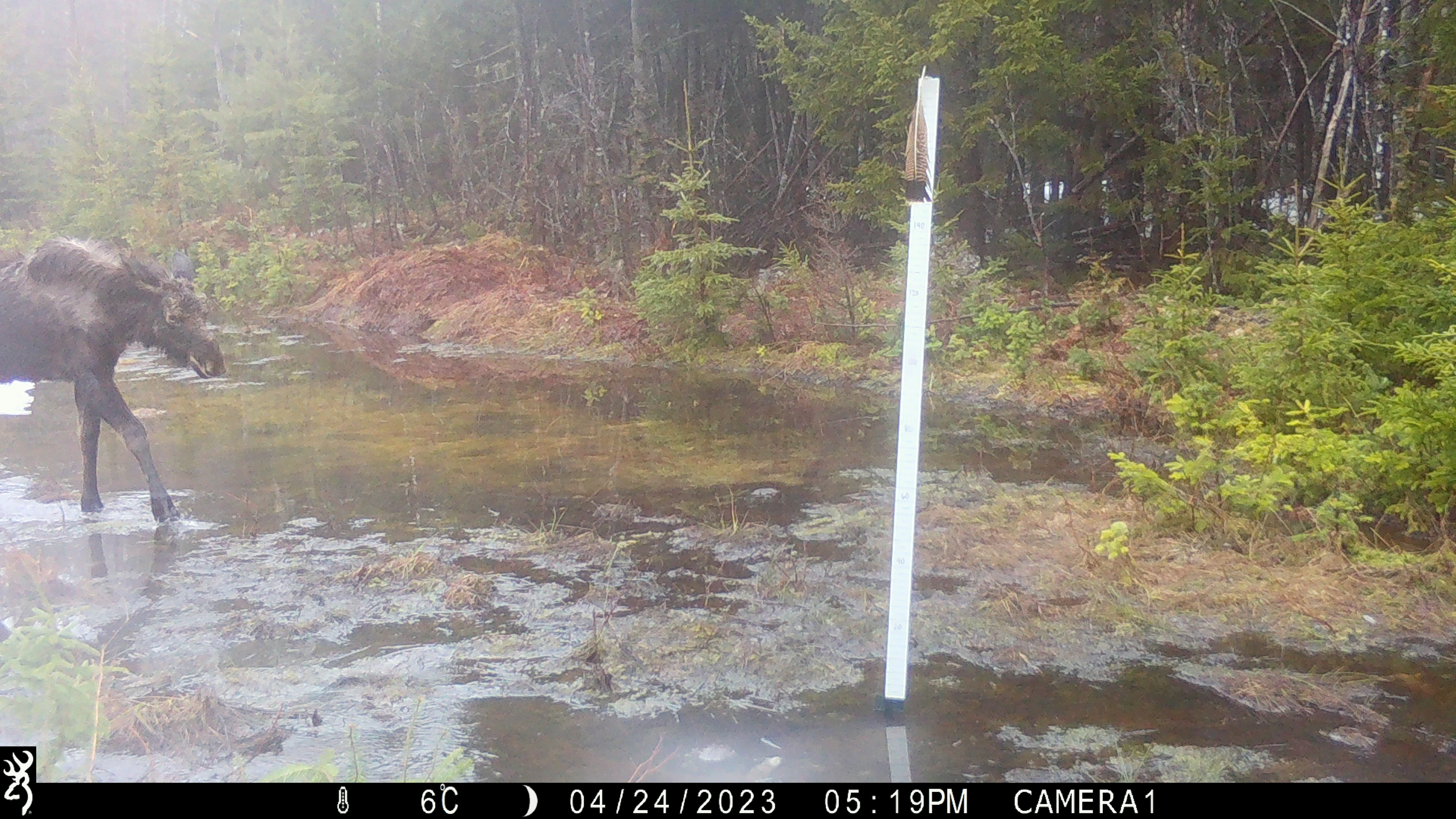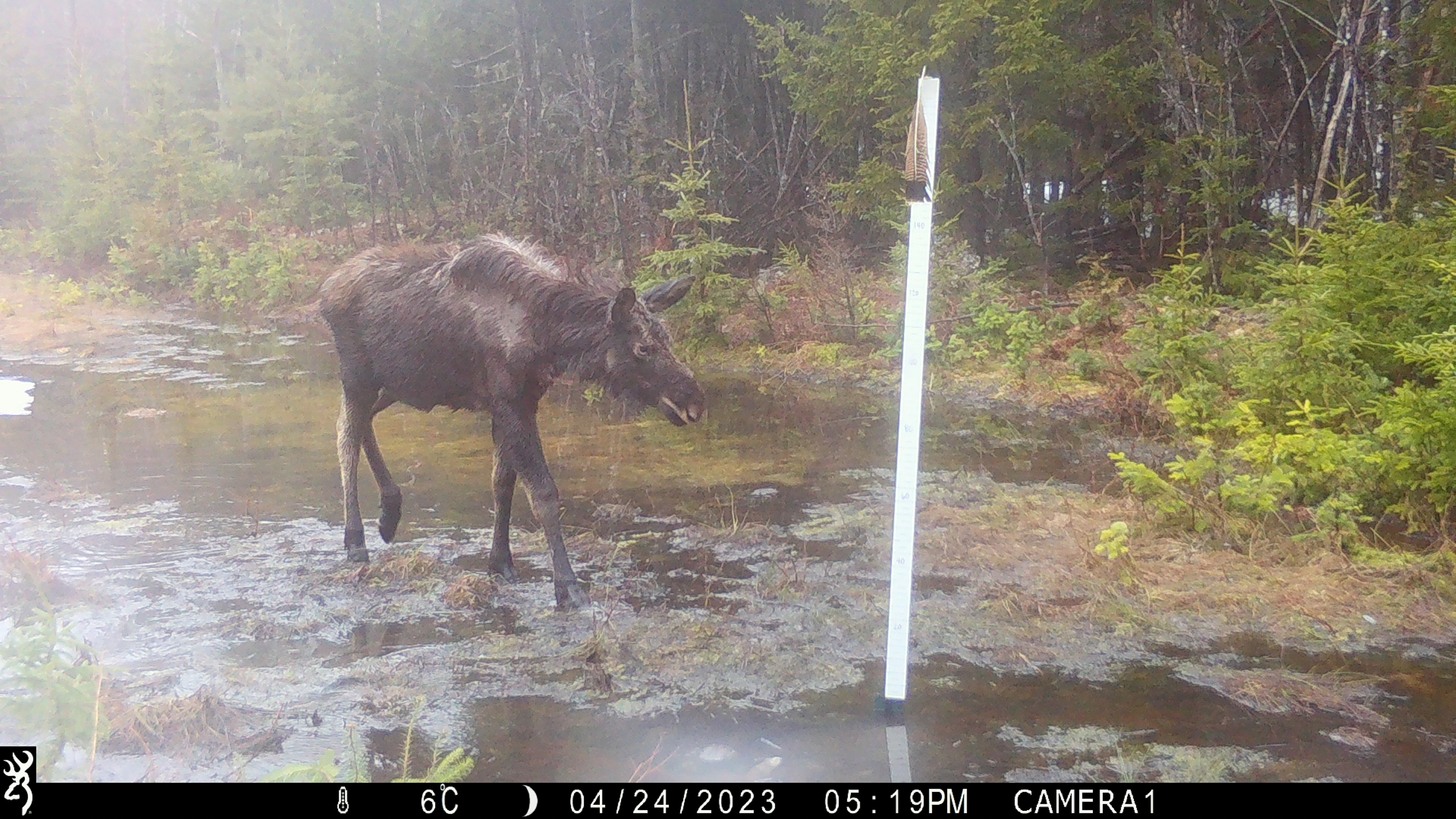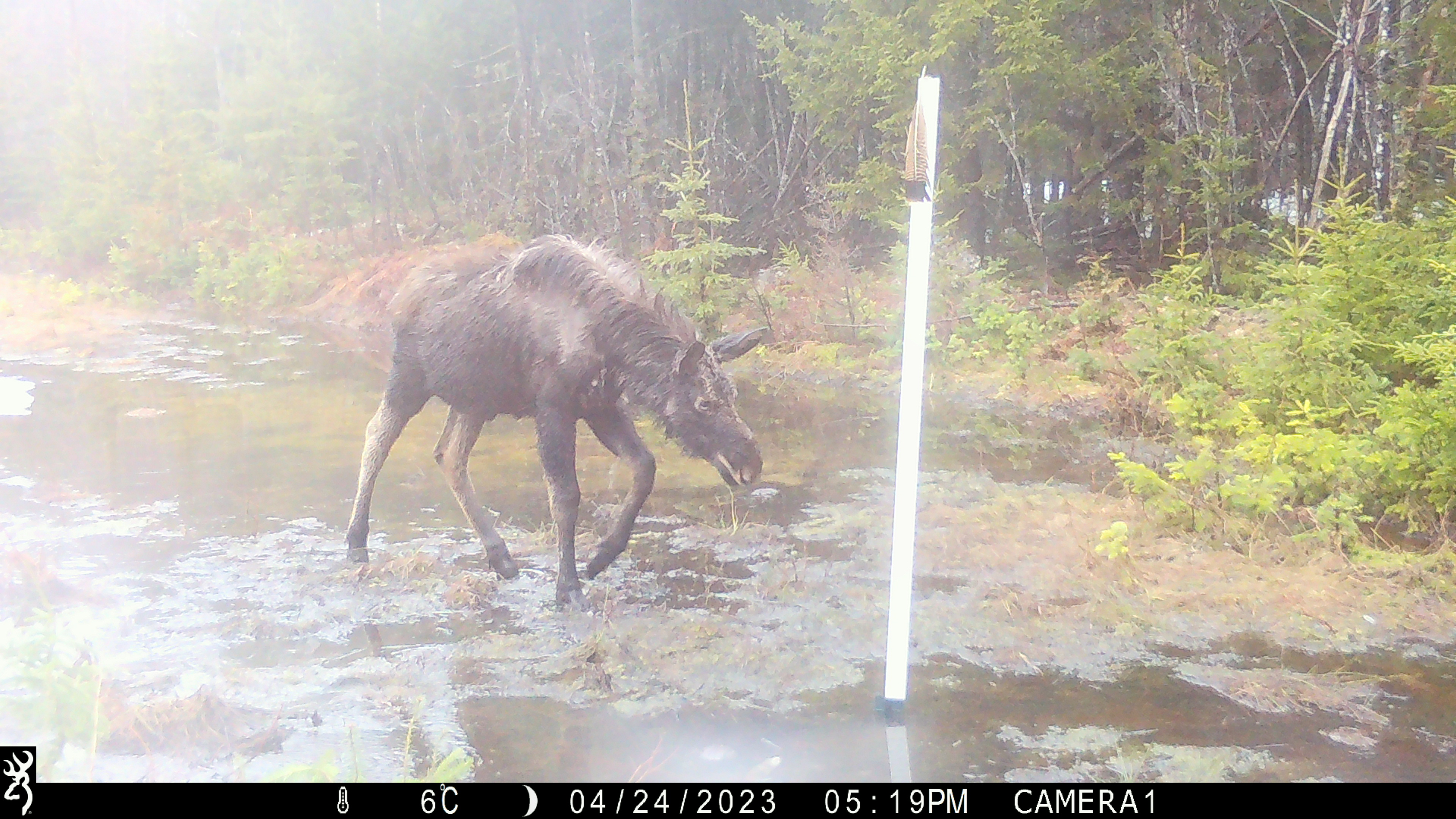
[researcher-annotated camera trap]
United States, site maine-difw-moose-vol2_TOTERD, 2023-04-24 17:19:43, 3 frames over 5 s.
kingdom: Animalia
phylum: Chordata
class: Mammalia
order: Artiodactyla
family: Cervidae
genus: Alces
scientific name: Alces alces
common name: moose